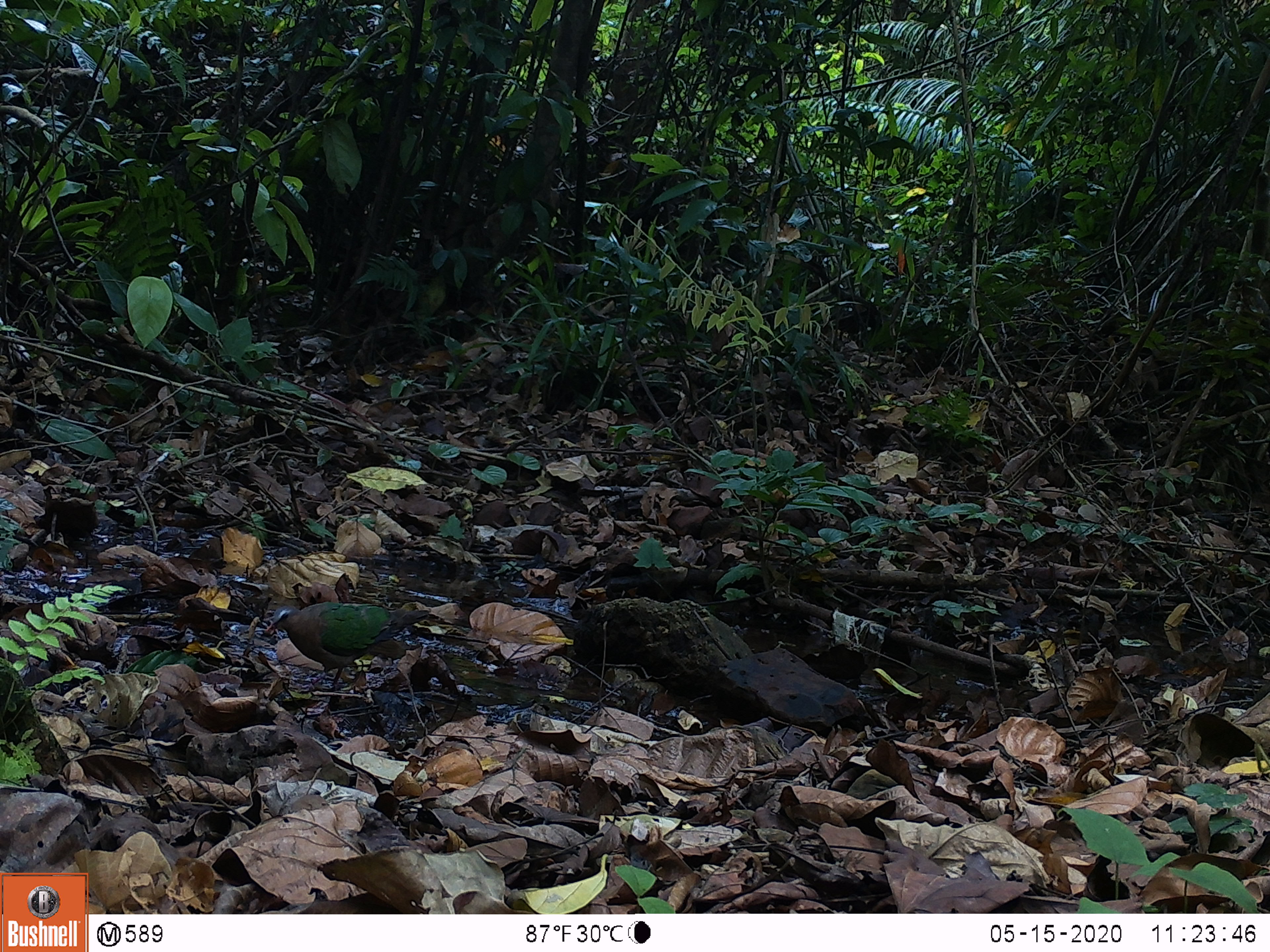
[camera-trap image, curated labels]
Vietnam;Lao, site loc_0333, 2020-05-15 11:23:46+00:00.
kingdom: Animalia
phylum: Chordata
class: Aves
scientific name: Aves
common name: bird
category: unidentified bird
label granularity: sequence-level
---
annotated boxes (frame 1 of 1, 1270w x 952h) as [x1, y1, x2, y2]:
unidentified bird: [264, 600, 430, 688]